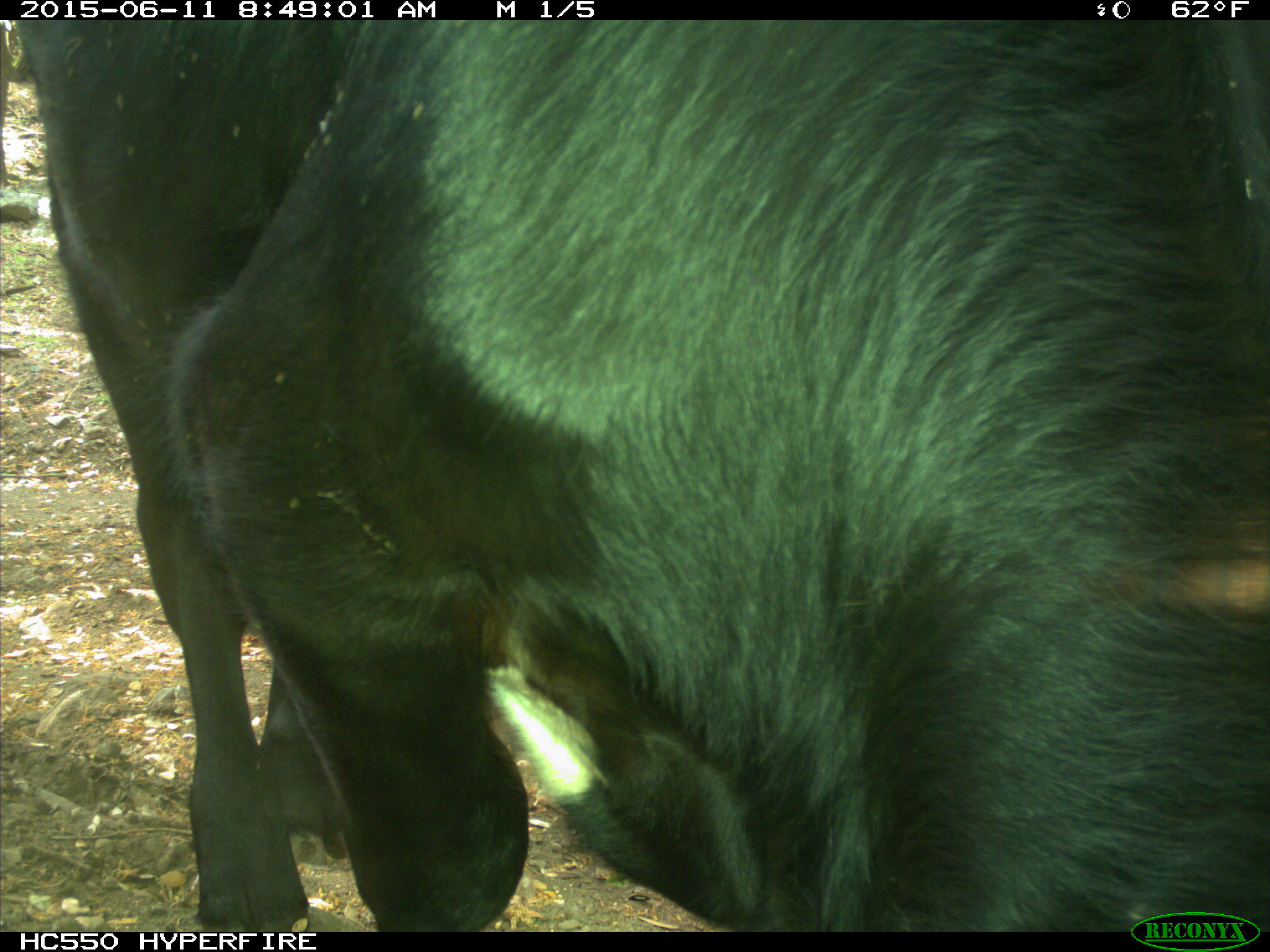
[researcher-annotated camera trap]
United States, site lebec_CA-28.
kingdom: Animalia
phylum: Chordata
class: Mammalia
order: Artiodactyla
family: Bovidae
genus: Bos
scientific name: Bos taurus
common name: domestic cow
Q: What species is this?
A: Bos taurus (domestic cow).